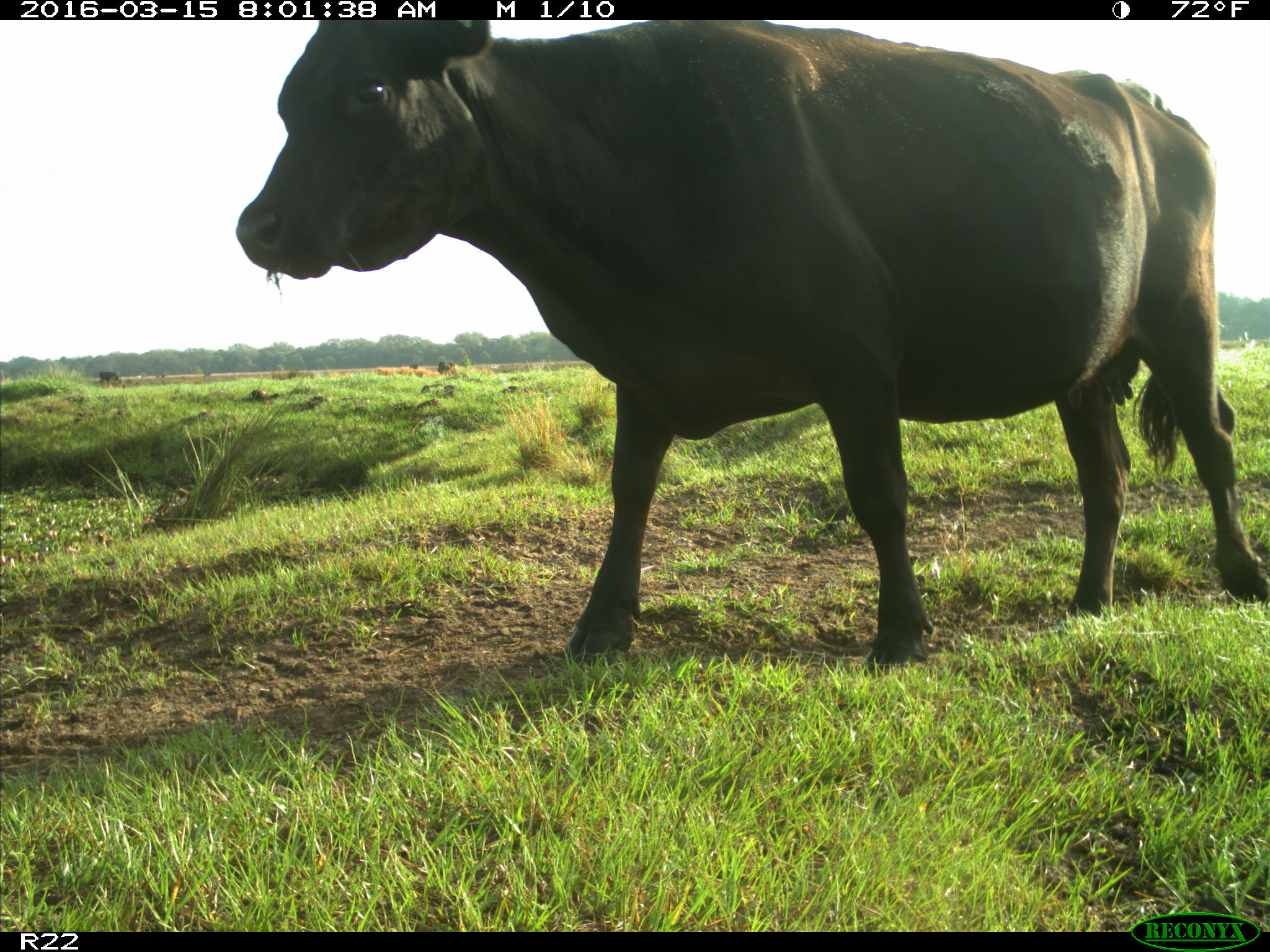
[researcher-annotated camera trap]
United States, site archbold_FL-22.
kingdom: Animalia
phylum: Chordata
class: Mammalia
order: Artiodactyla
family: Bovidae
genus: Bos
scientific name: Bos taurus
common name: domestic cow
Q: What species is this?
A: Bos taurus (domestic cow).